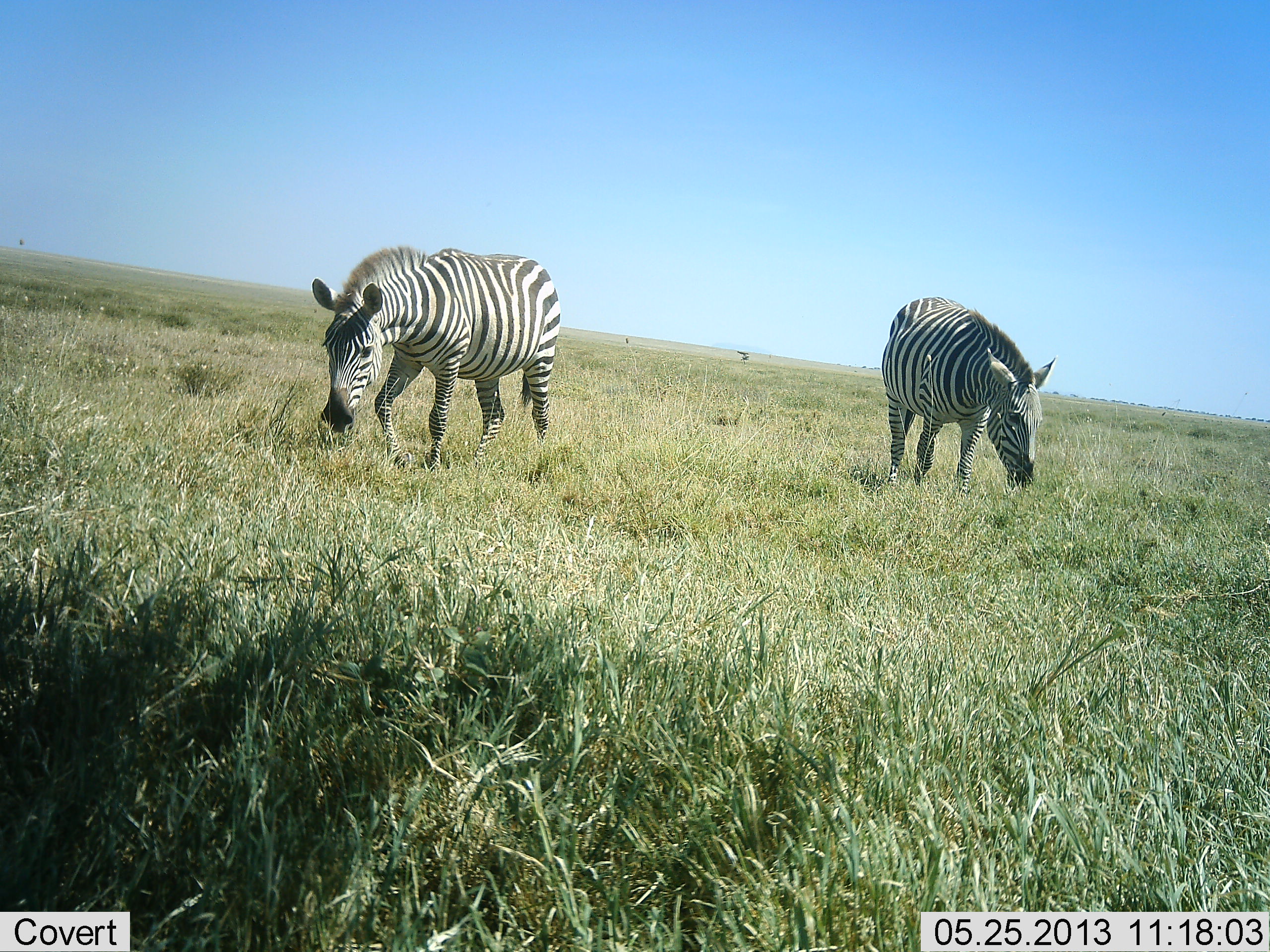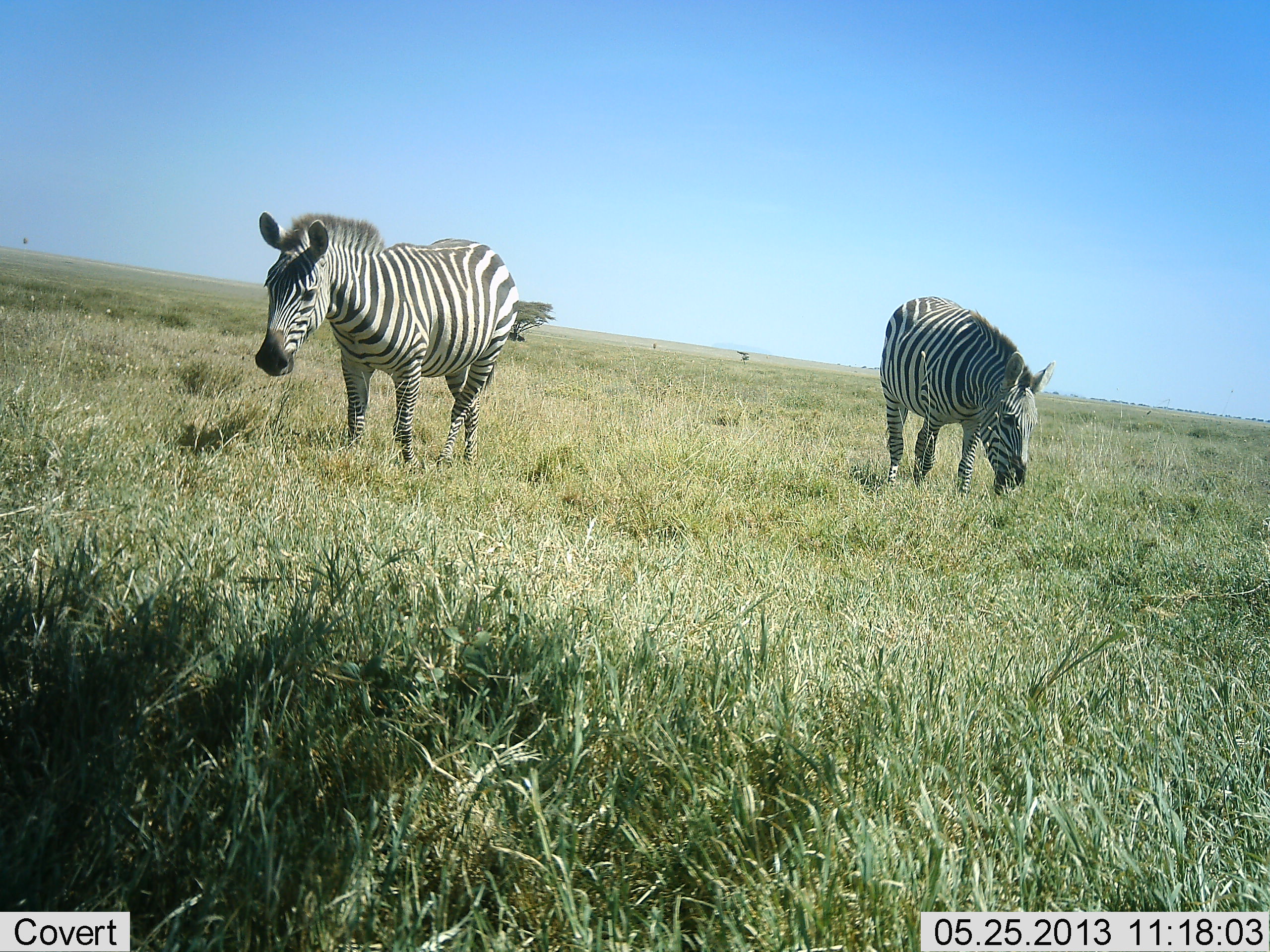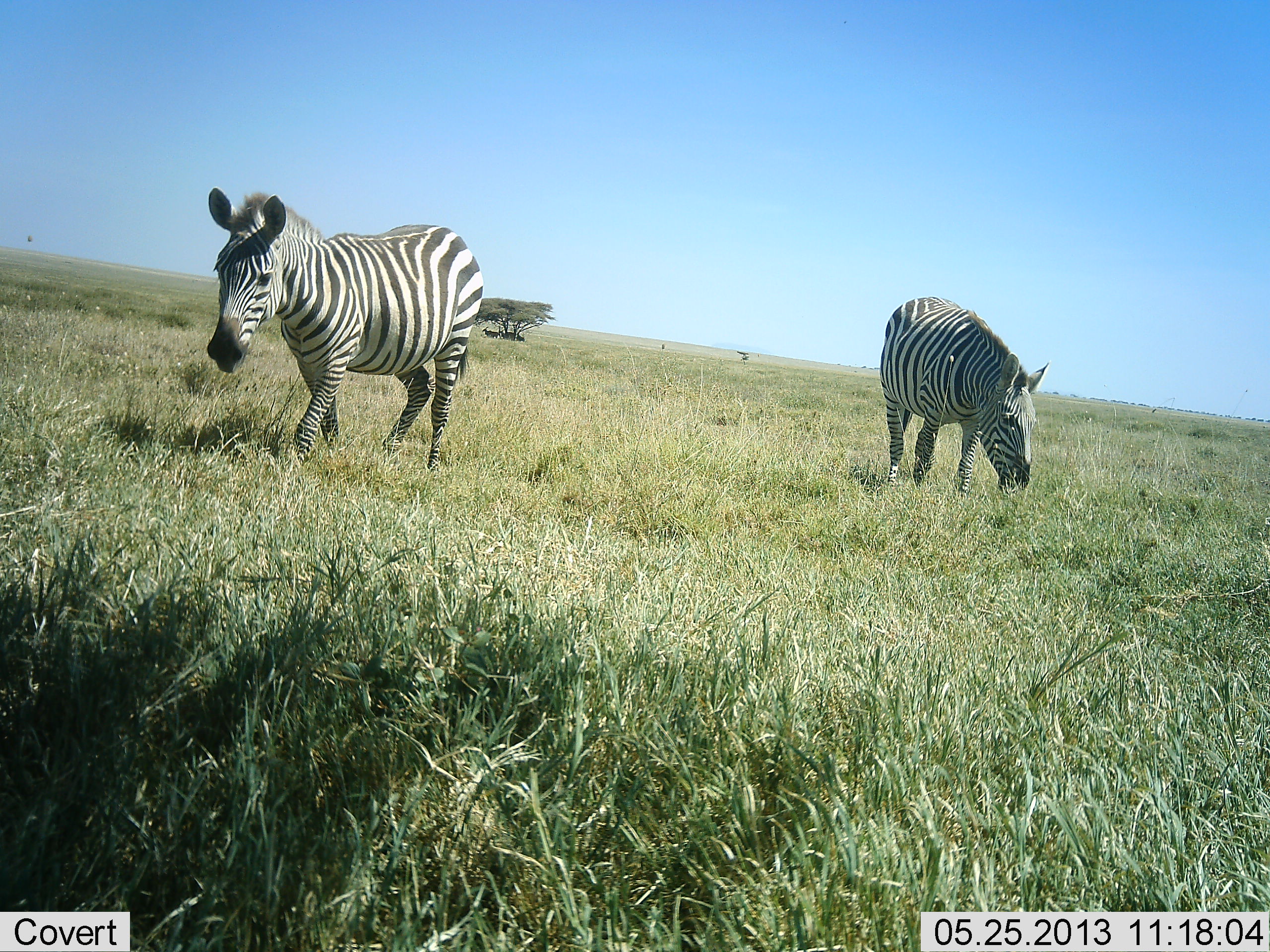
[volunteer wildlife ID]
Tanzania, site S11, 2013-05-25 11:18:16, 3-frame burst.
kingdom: Animalia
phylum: Chordata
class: Mammalia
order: Perissodactyla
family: Equidae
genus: Equus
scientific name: Equus quagga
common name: plains zebra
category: zebra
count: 2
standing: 40%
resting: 0%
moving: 40%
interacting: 0%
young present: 0%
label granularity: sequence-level